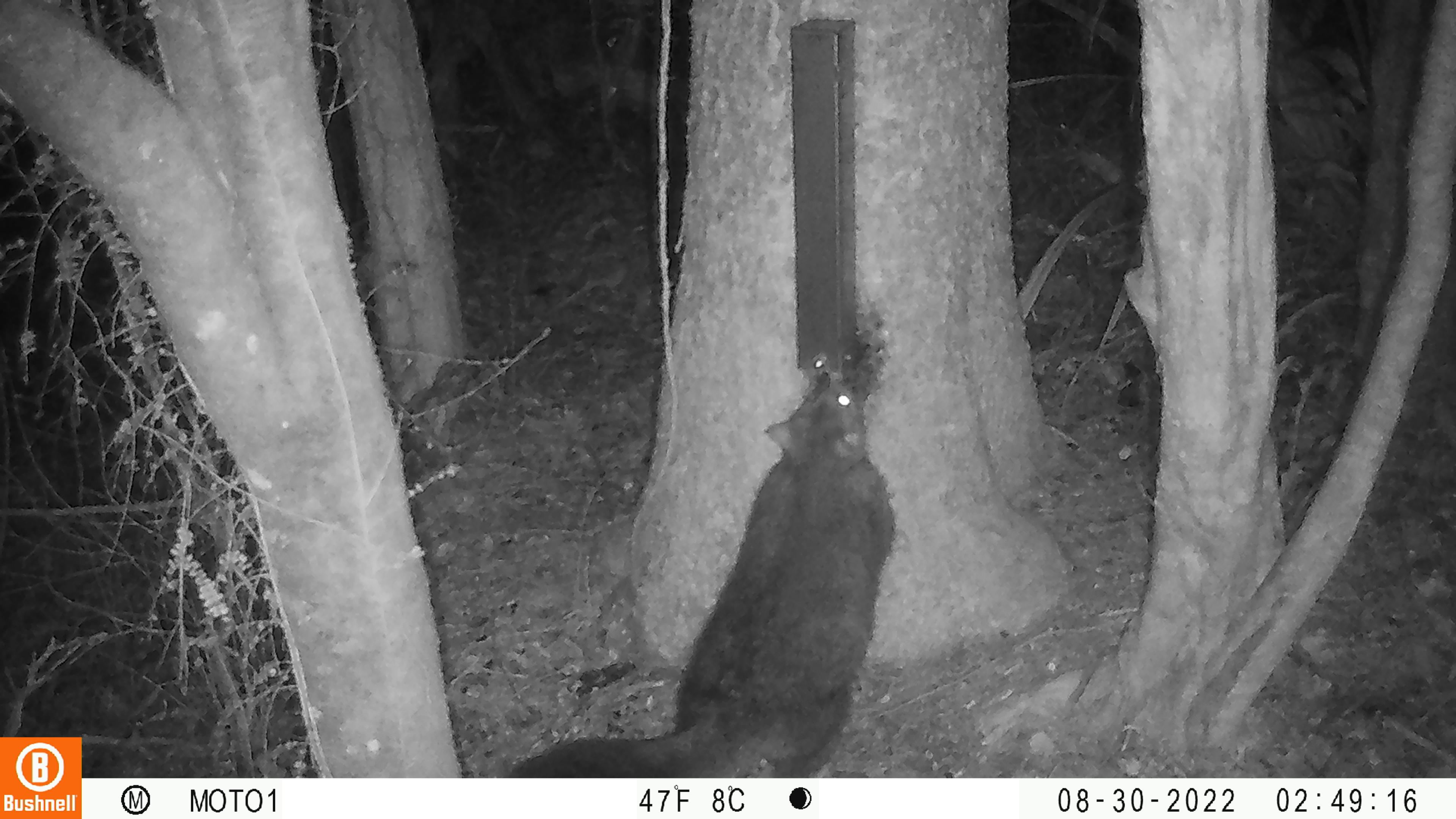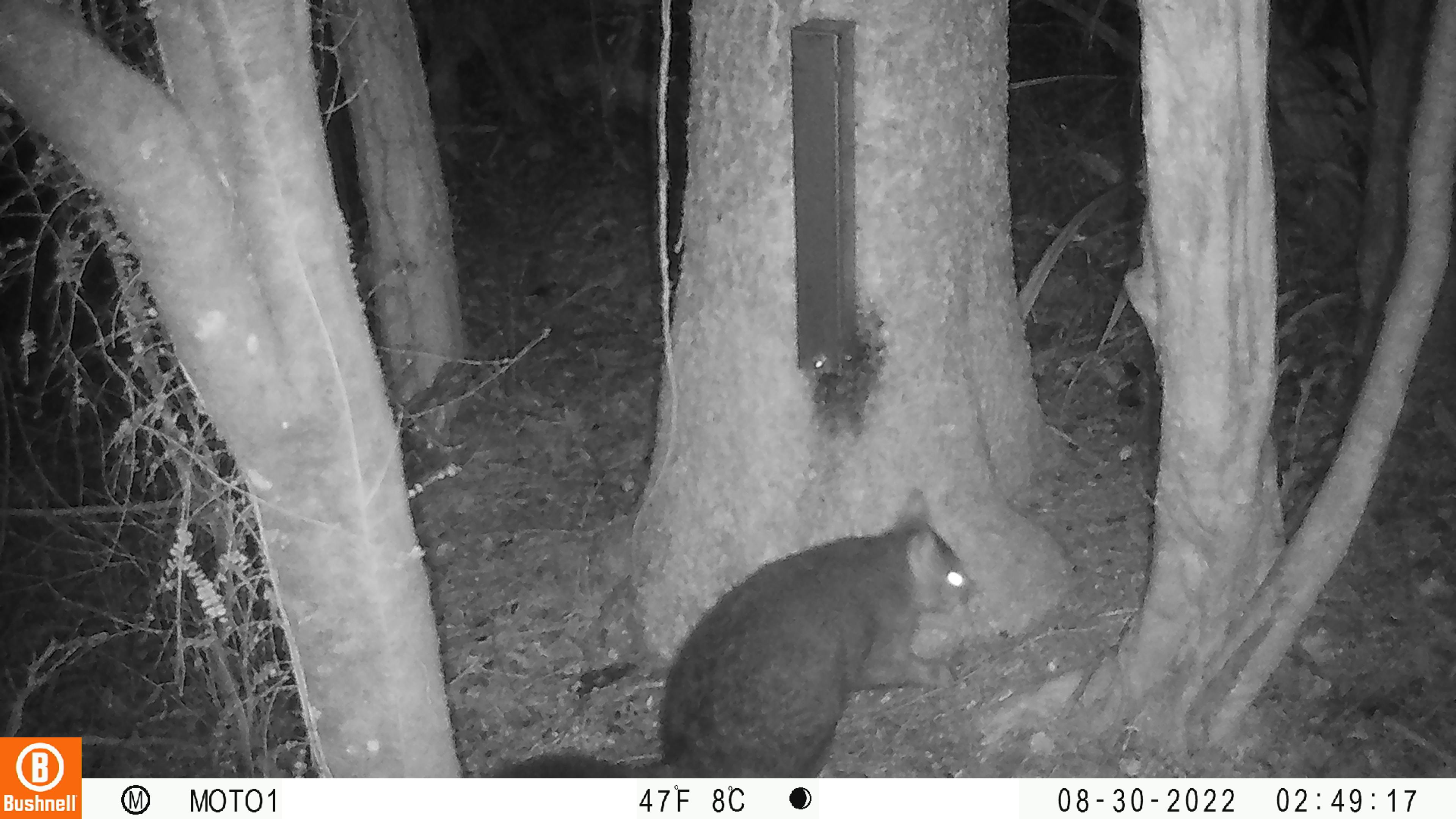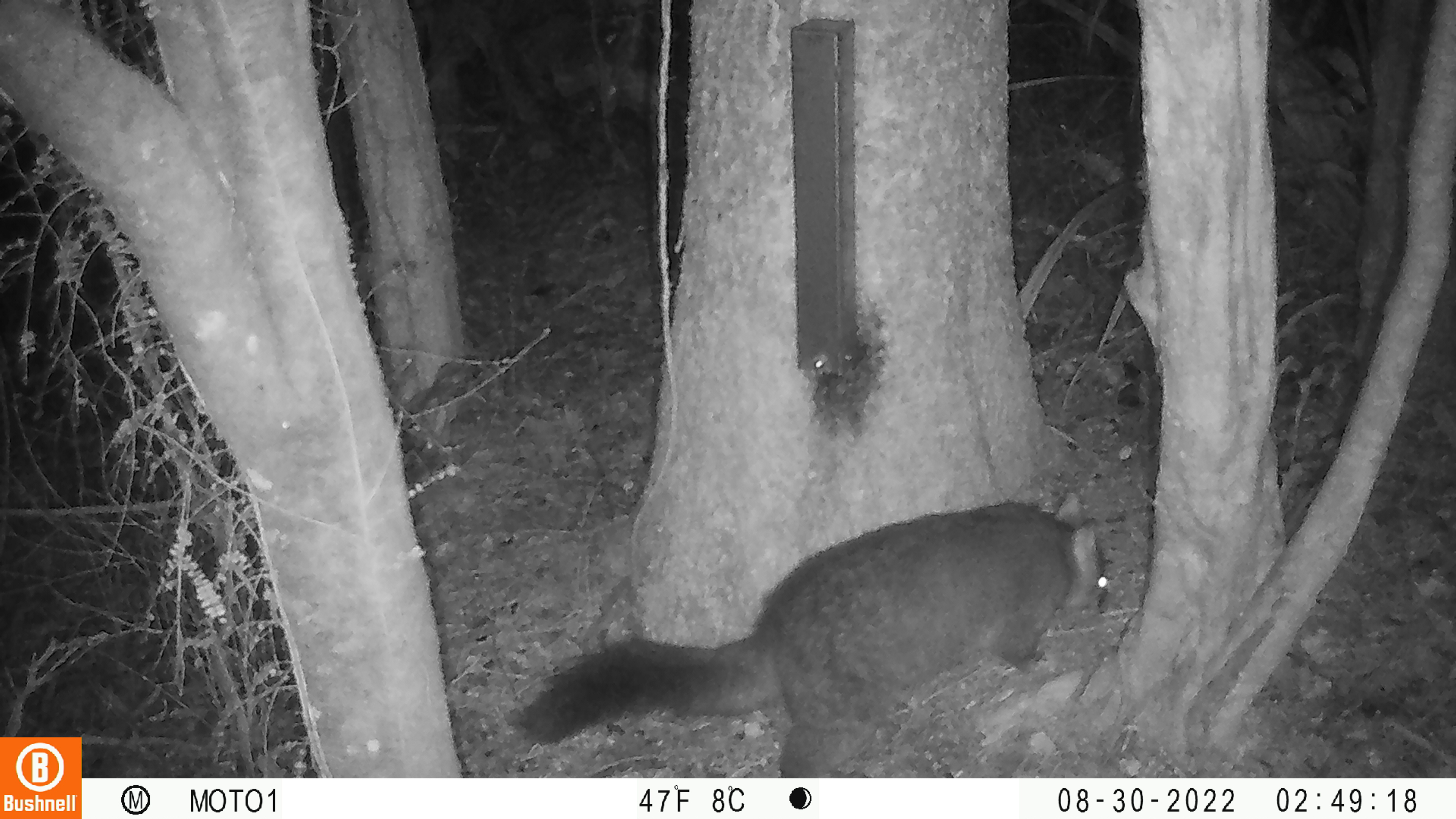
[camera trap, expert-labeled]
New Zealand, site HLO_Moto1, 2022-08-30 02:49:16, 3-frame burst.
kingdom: Animalia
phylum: Chordata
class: Mammalia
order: Diprotodontia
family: Phalangeridae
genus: Trichosurus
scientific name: Trichosurus vulpecula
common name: common brushtail possum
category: possum